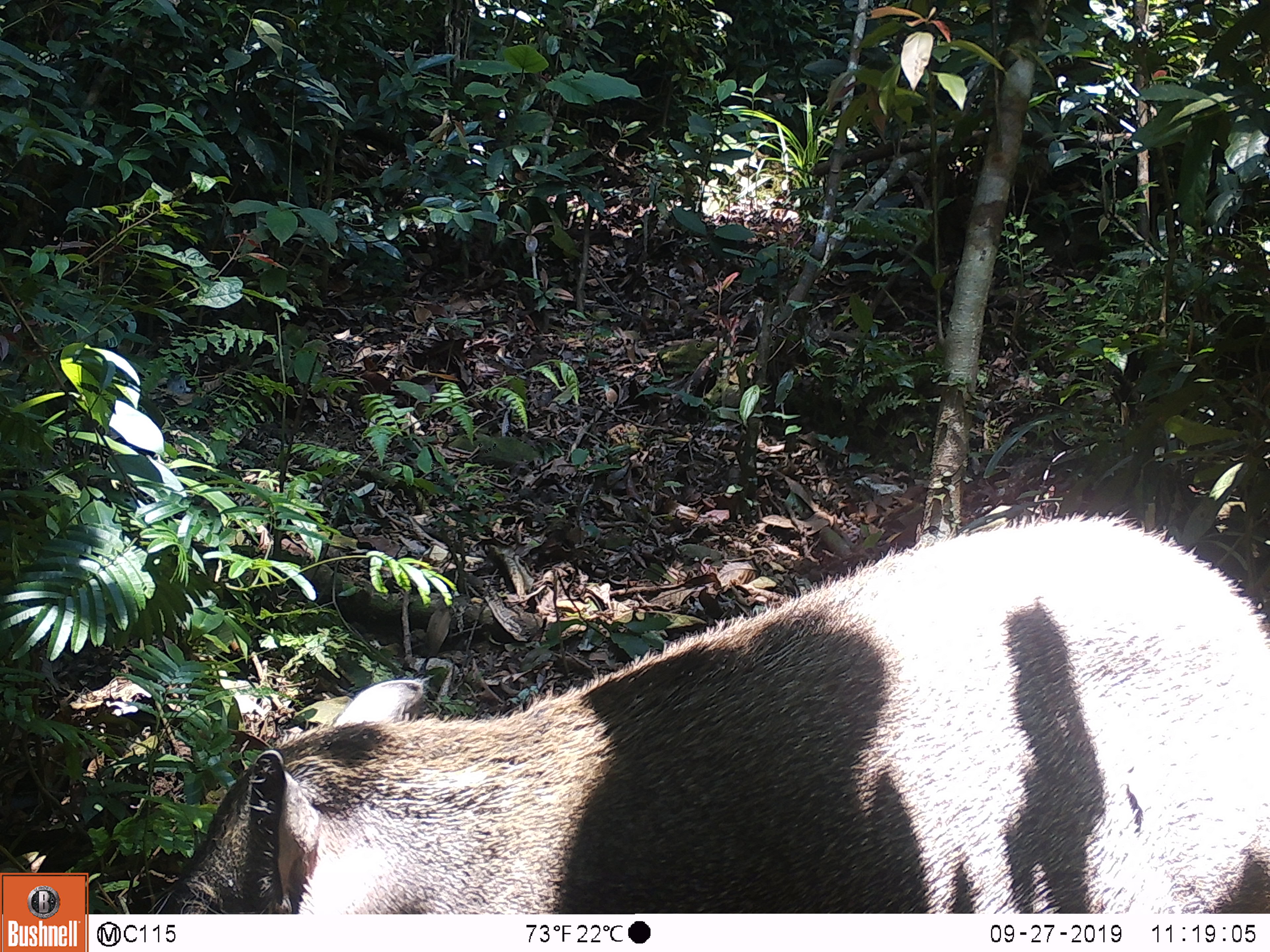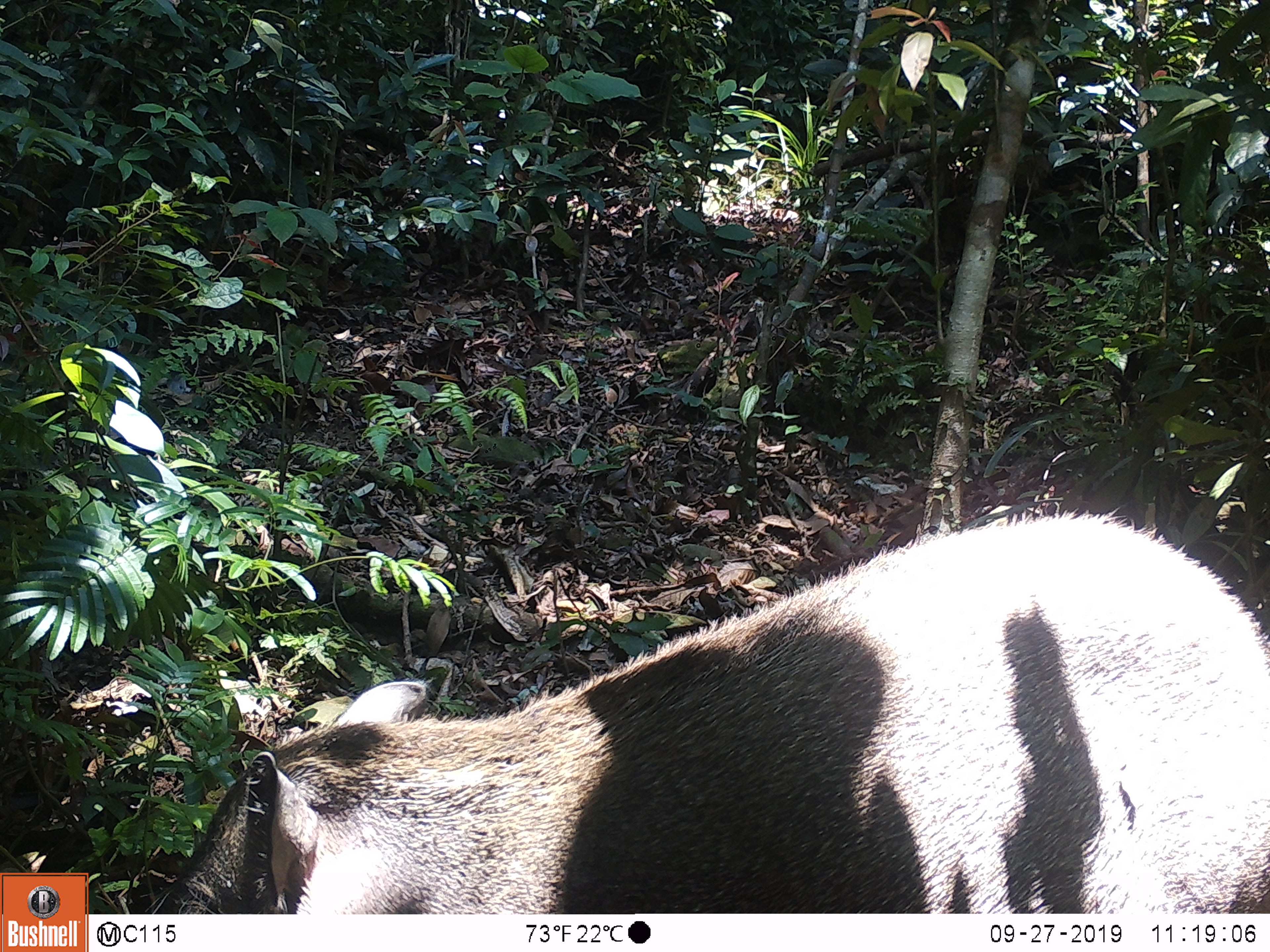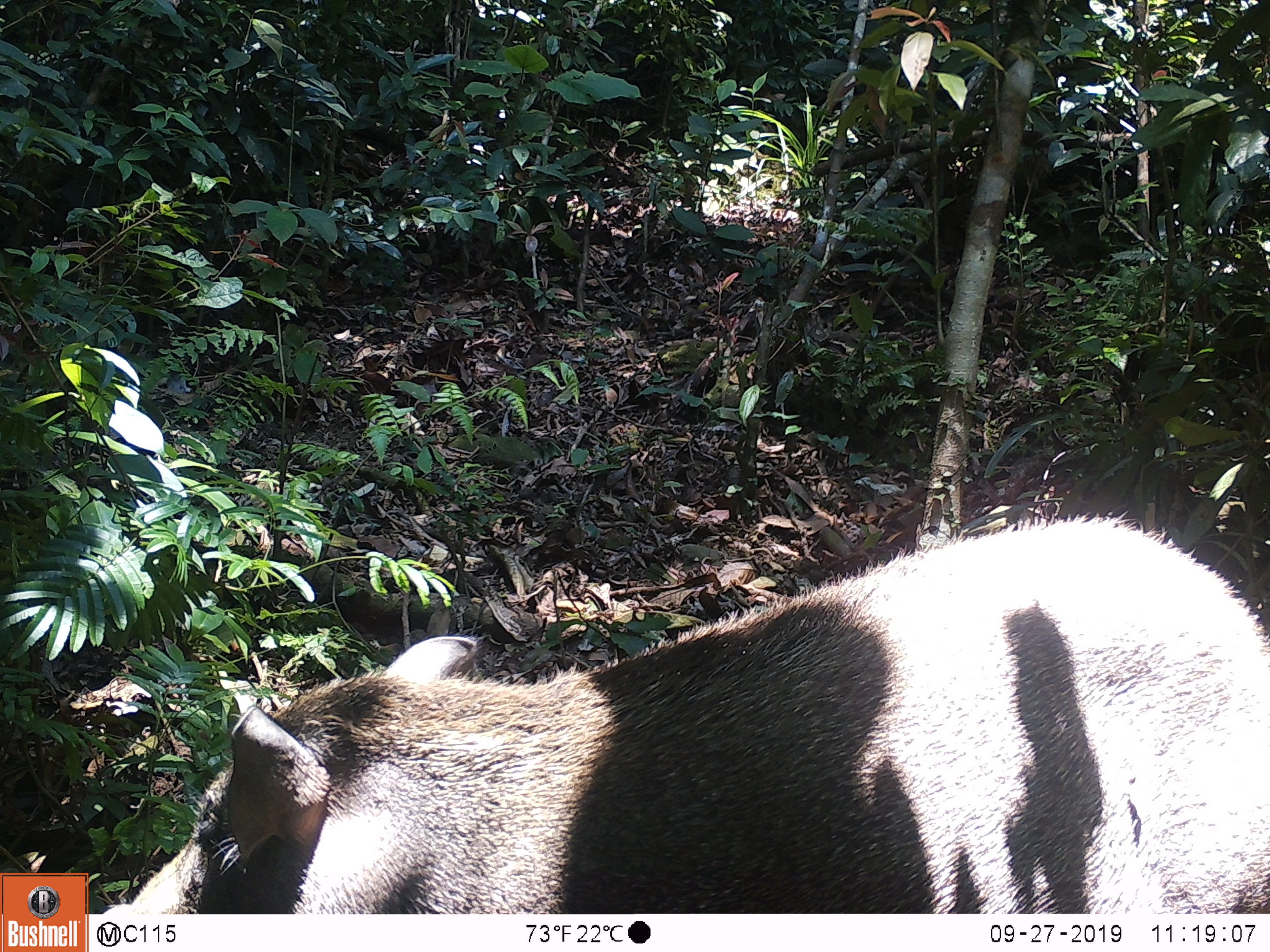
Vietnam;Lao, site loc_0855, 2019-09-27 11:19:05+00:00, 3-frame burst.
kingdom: Animalia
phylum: Chordata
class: Mammalia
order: Artiodactyla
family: Suidae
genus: Sus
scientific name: Sus scrofa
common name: eurasian wild pig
Eurasian wild pig (Sus scrofa). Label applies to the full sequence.